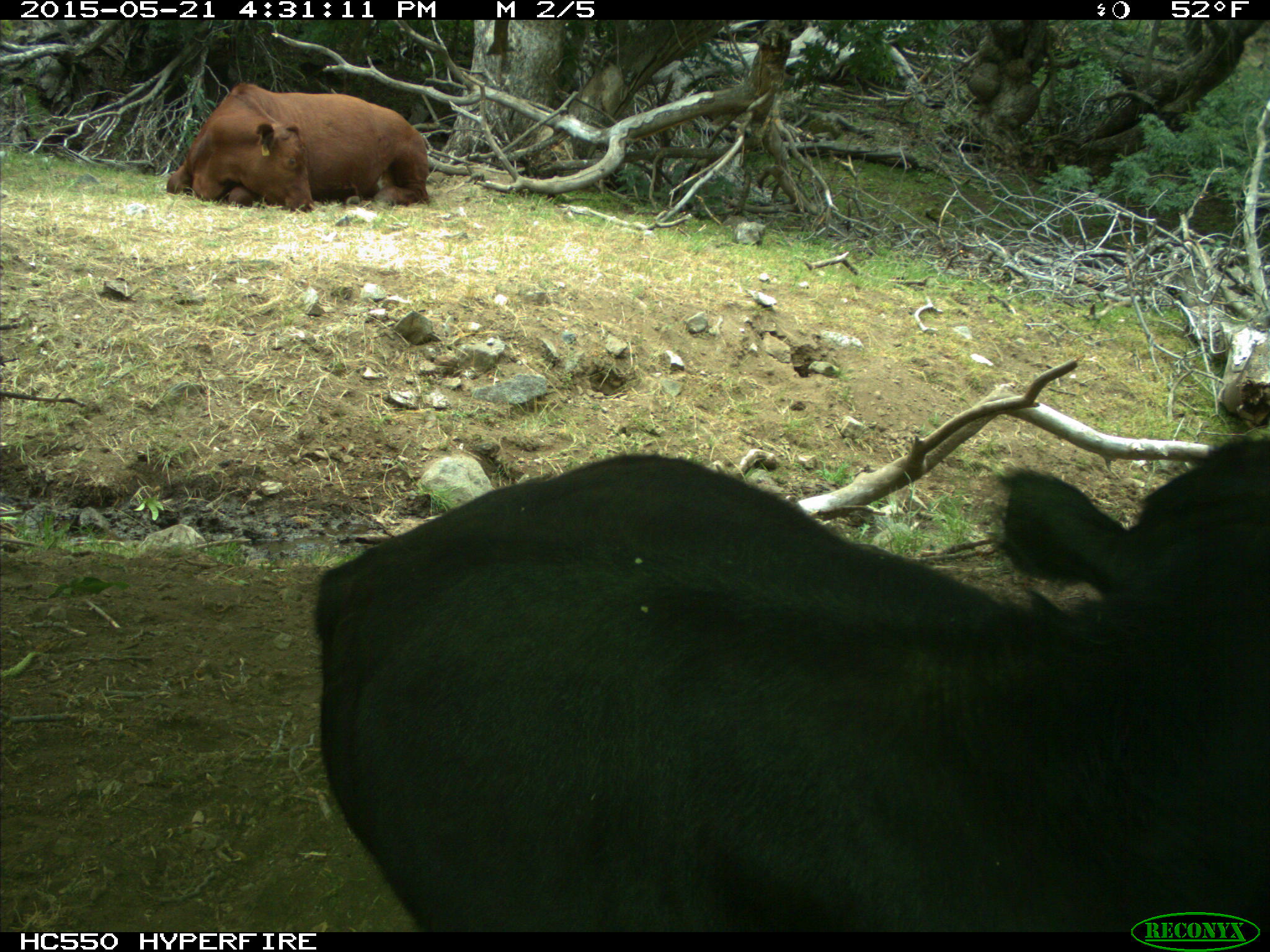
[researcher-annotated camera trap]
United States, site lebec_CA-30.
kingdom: Animalia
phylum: Chordata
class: Mammalia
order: Artiodactyla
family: Bovidae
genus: Bos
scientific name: Bos taurus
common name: domestic cow